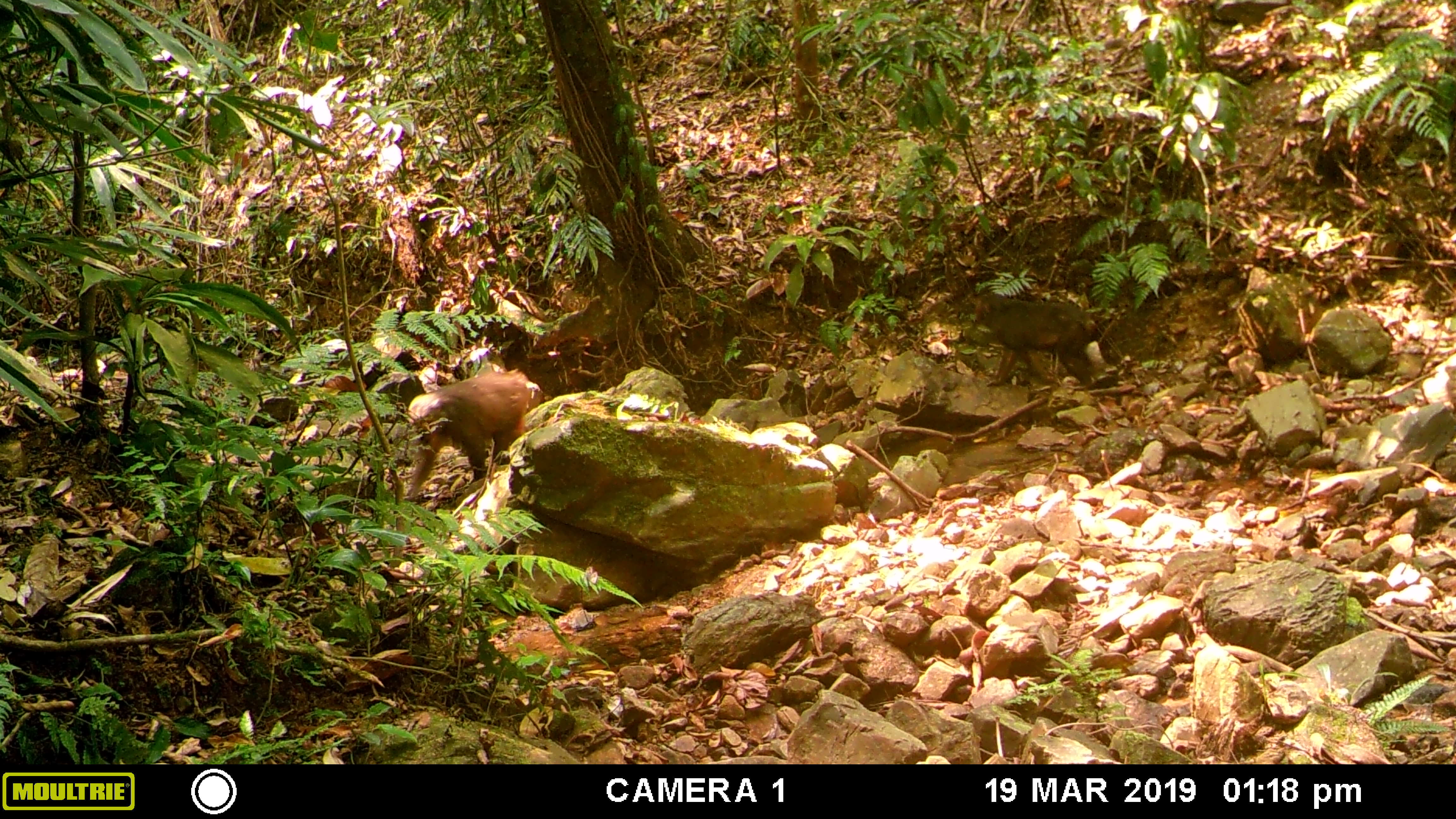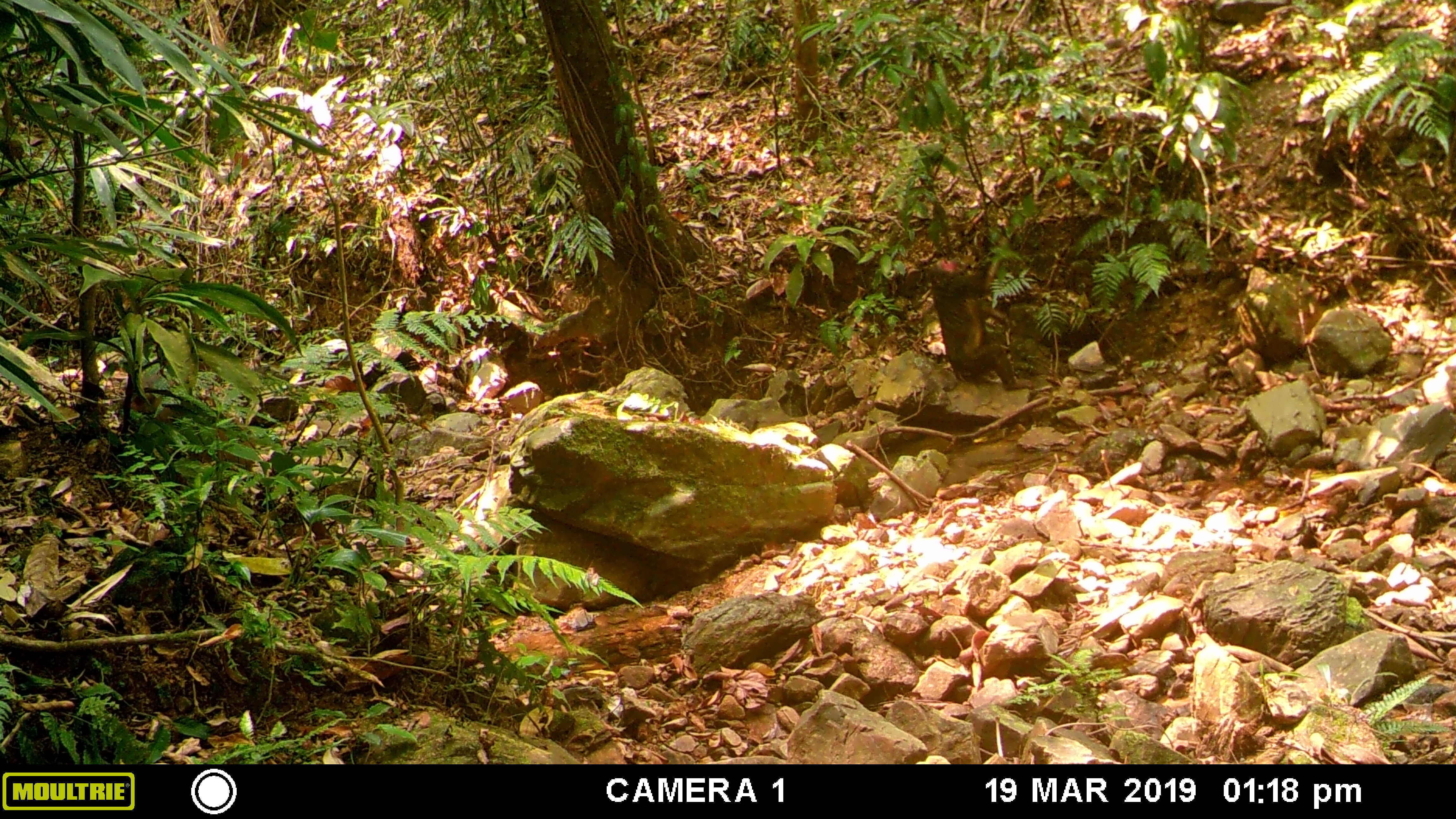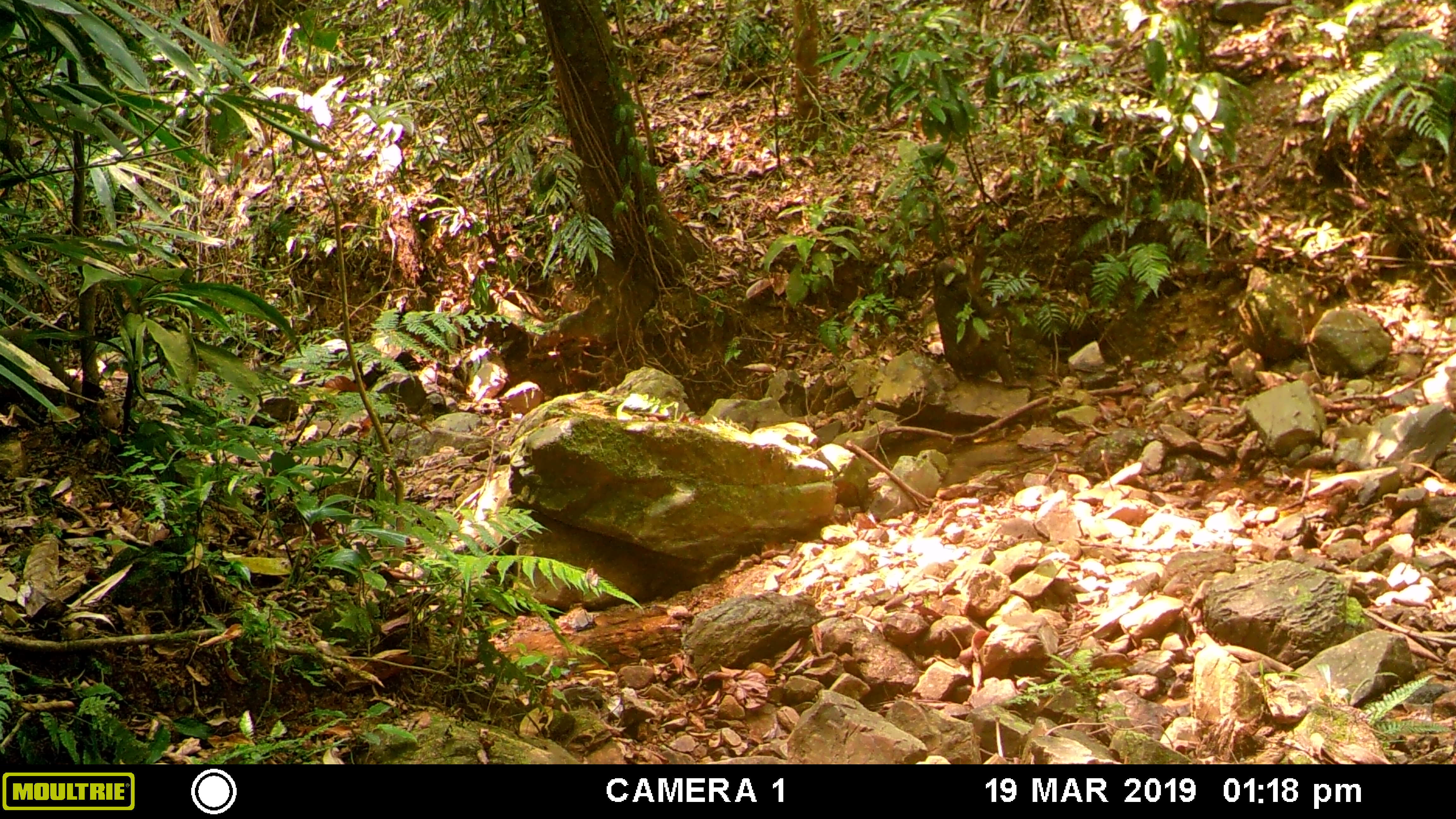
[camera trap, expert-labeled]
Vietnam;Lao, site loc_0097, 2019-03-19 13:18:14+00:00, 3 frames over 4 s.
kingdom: Animalia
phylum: Chordata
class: Mammalia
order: Primates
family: Cercopithecidae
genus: Macaca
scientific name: Macaca arctoides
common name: stump-tailed macaque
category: stump tailed macaque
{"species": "stump tailed macaque (stump-tailed macaque) (Macaca arctoides)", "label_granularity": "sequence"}